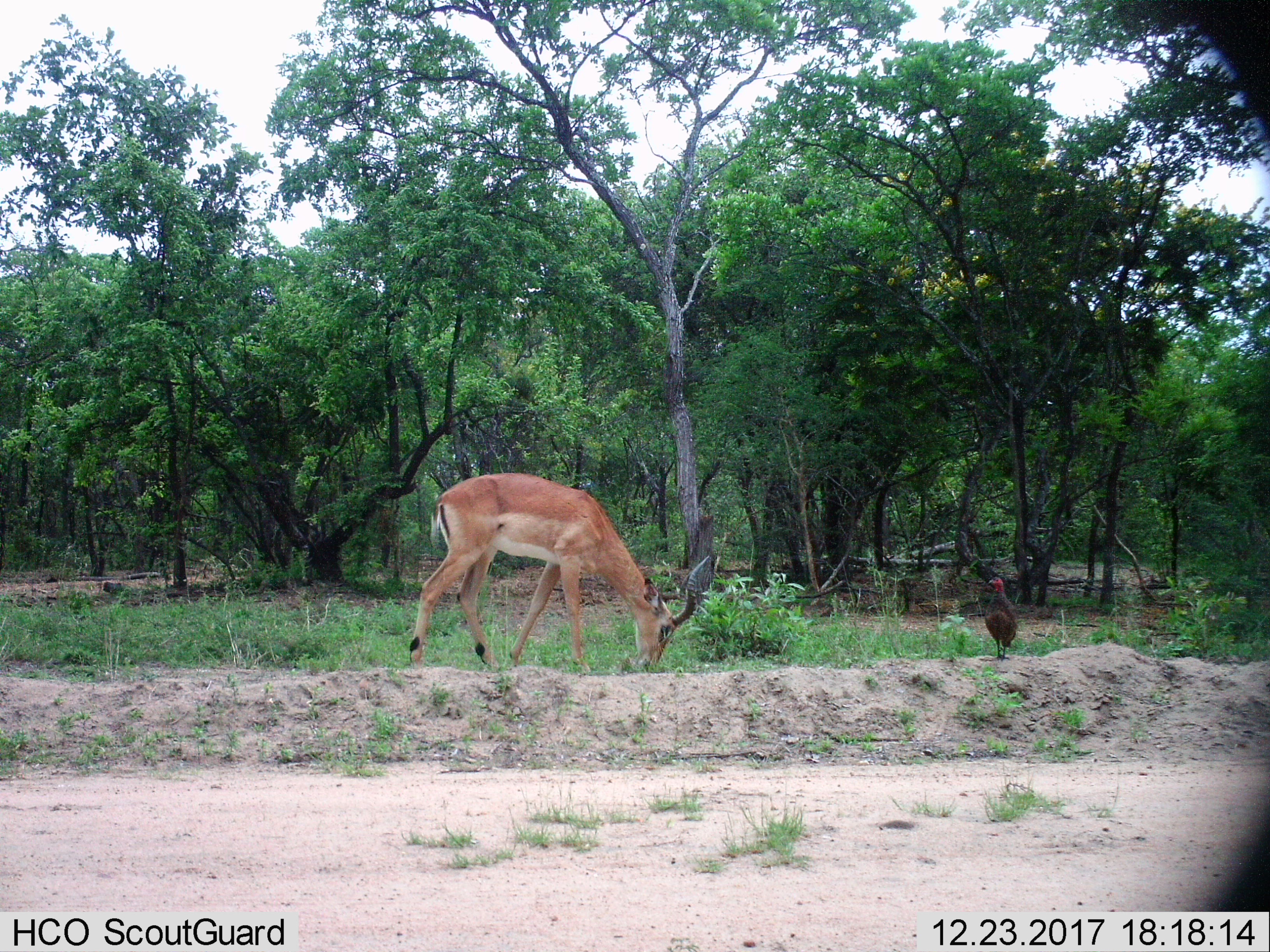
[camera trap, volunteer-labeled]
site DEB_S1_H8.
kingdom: Animalia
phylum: Chordata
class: Mammalia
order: Artiodactyla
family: Bovidae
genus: Aepyceros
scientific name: Aepyceros melampus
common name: impala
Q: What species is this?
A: Impala (Aepyceros melampus).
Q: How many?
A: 1.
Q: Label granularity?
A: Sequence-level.